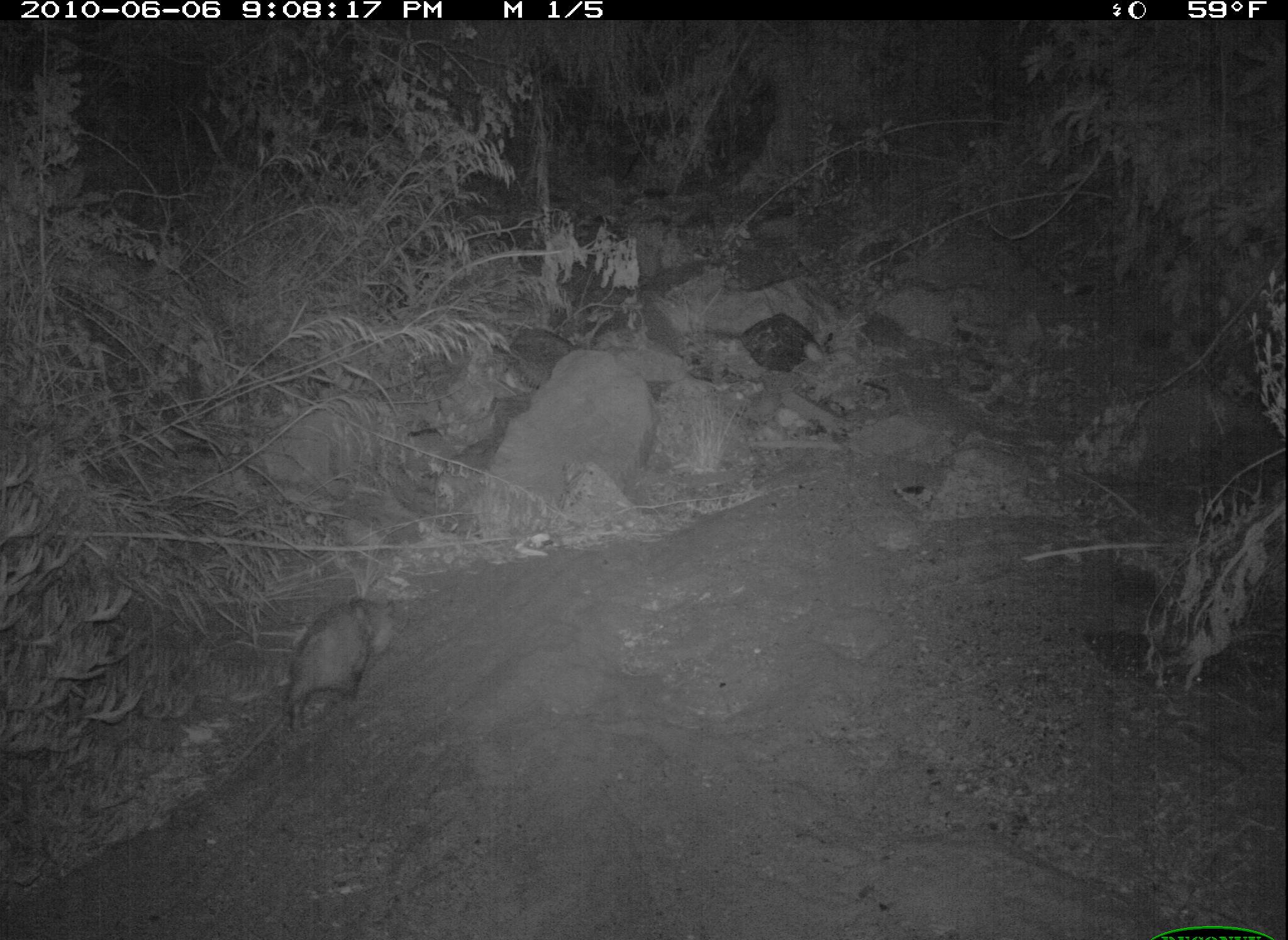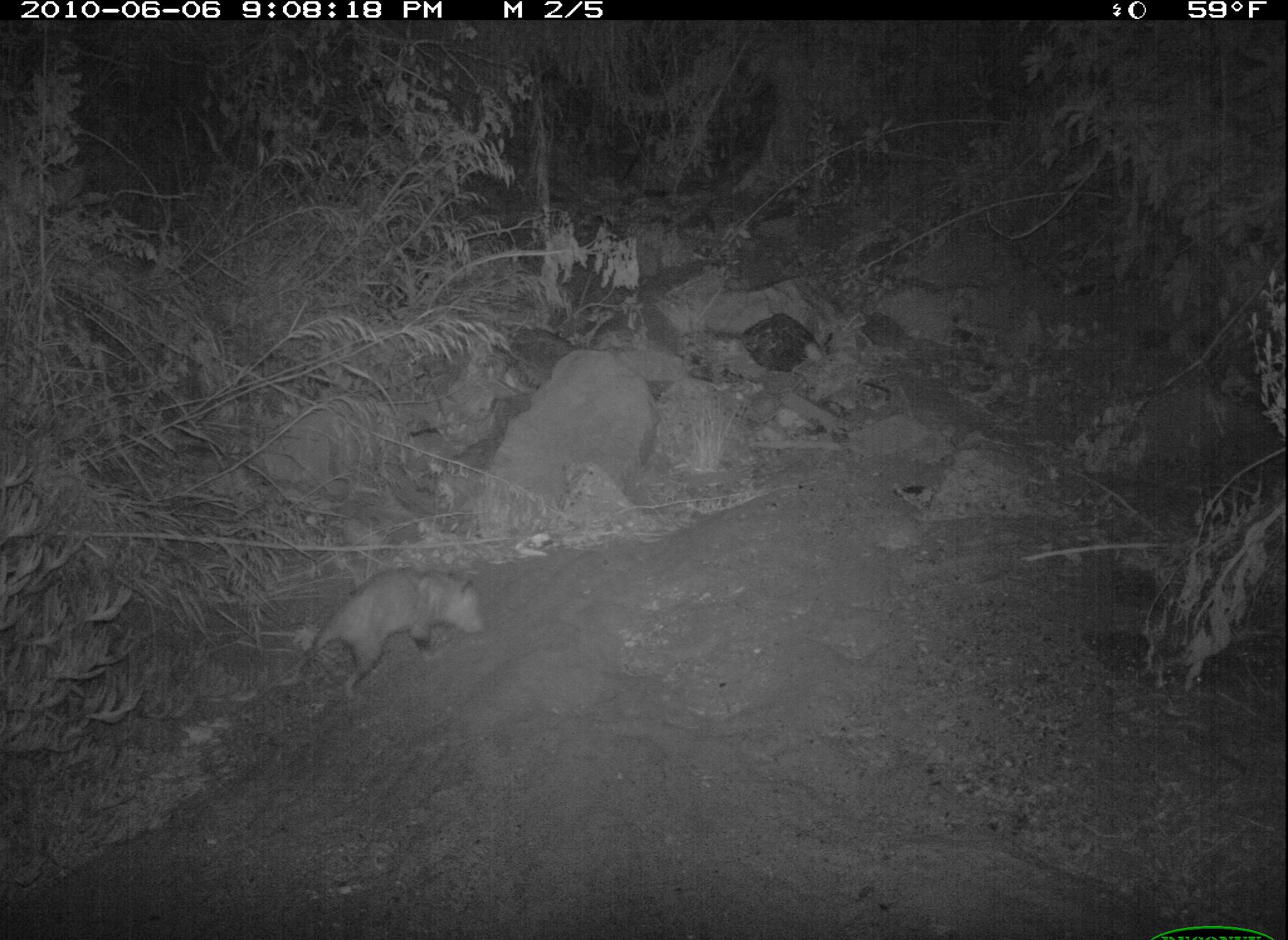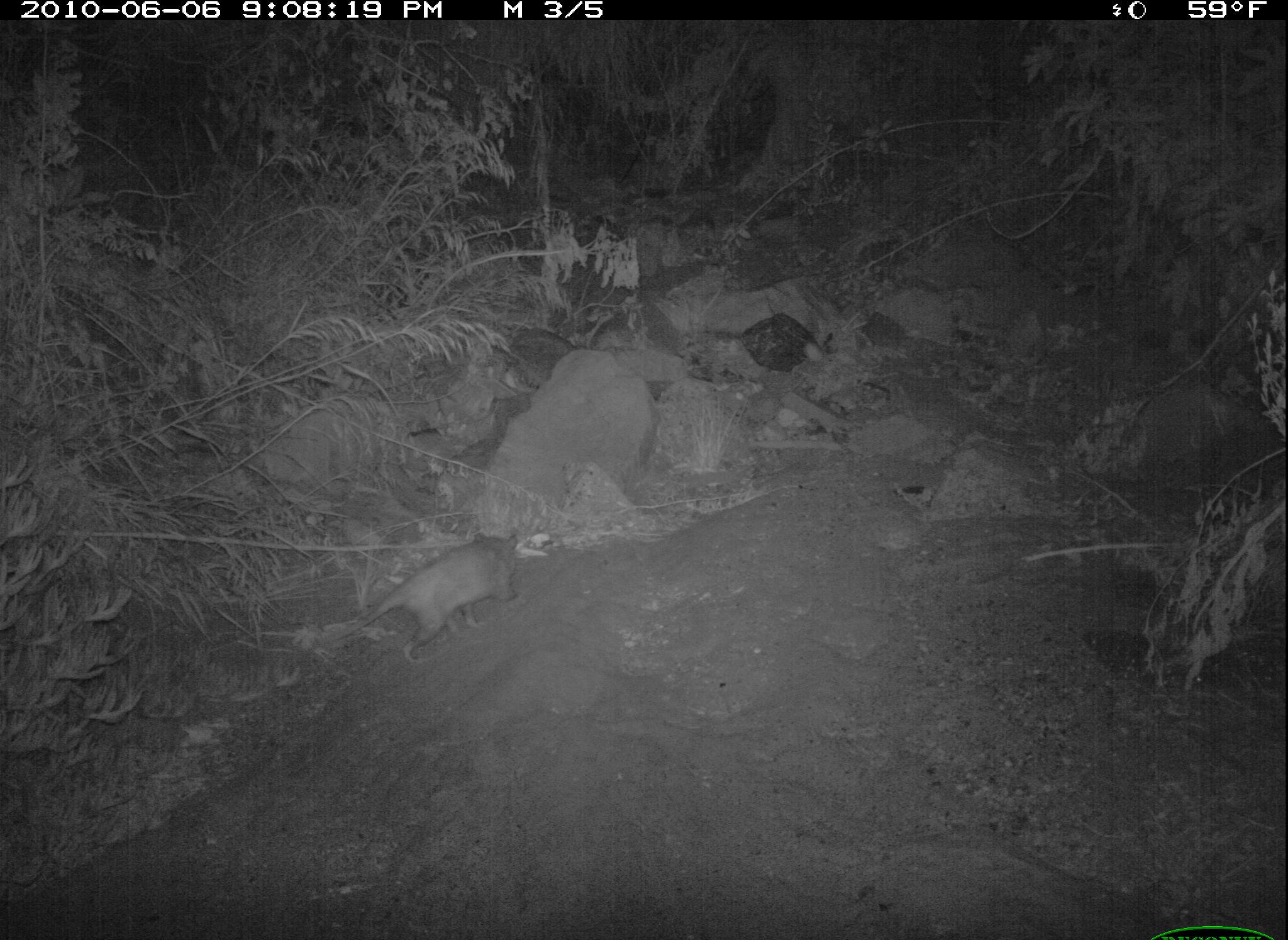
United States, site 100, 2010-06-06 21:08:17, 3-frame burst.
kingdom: Animalia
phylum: Chordata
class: Mammalia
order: Didelphimorphia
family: Didelphidae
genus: Didelphis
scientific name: Didelphis virginiana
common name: virginia opossum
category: opossum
Opossum (virginia opossum) (Didelphis virginiana).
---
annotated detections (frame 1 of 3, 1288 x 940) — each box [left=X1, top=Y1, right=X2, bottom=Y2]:
opossum: [left=269, top=586, right=414, bottom=736]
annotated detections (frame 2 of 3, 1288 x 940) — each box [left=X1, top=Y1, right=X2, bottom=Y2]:
opossum: [left=277, top=556, right=515, bottom=701]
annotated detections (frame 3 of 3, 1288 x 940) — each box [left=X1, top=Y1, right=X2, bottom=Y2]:
opossum: [left=324, top=528, right=555, bottom=676]